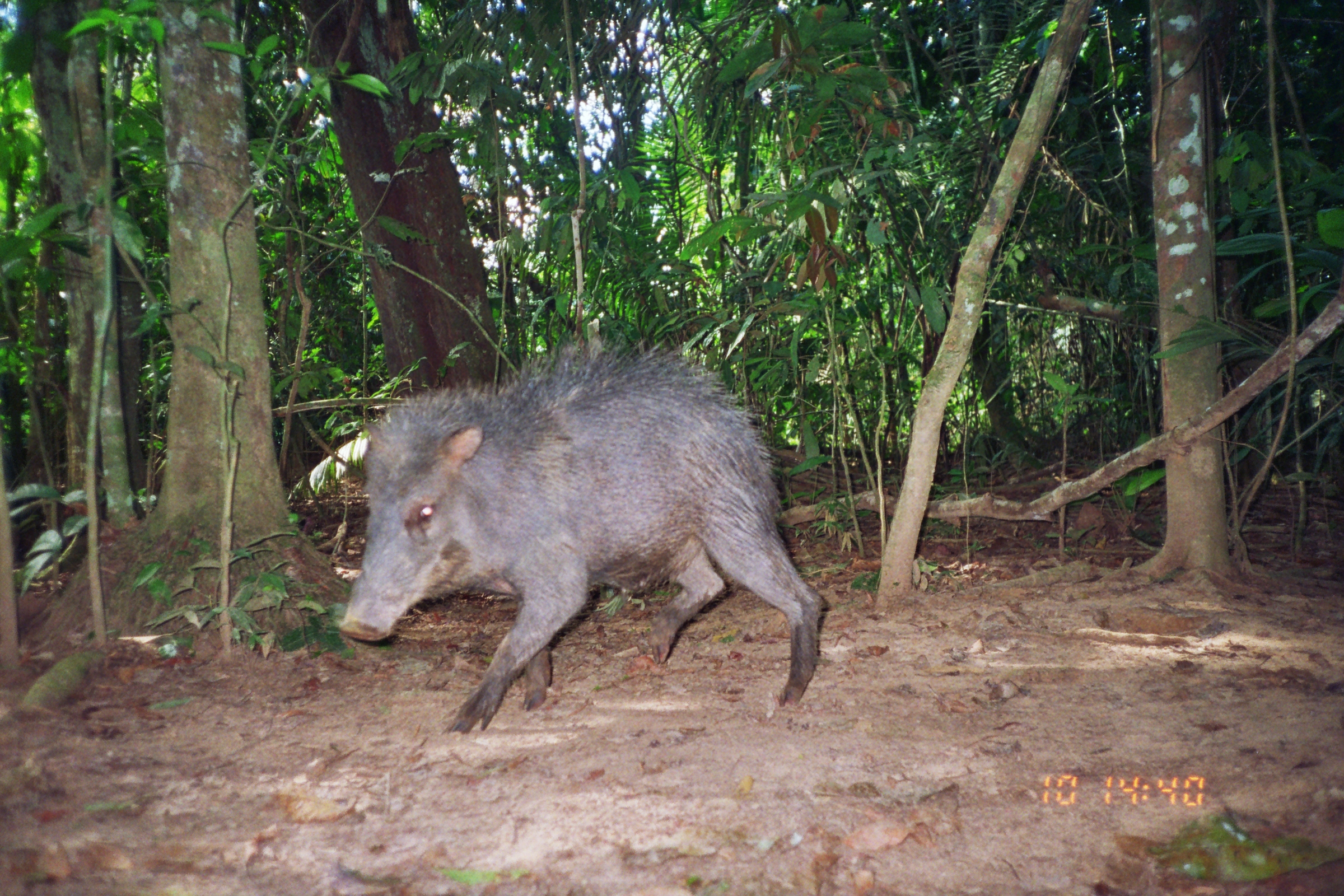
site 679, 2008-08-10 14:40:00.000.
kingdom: Animalia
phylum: Chordata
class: Mammalia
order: Artiodactyla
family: Tayassuidae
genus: Tayassu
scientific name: Tayassu pecari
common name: white-lipped peccary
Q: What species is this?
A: Tayassu pecari (white-lipped peccary).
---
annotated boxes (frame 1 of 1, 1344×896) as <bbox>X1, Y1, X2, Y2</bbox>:
tayassu pecari: <bbox>339, 345, 829, 736</bbox>